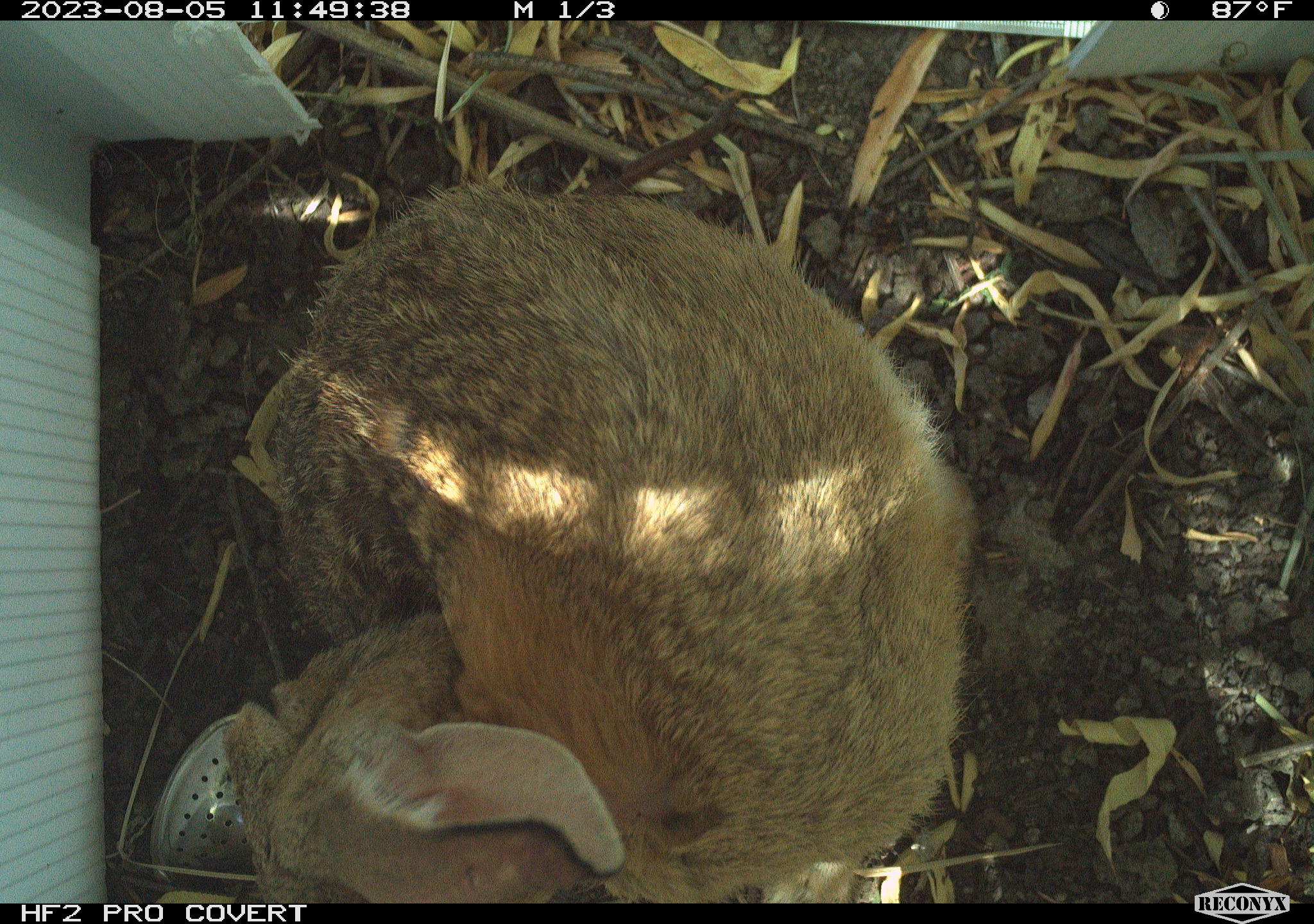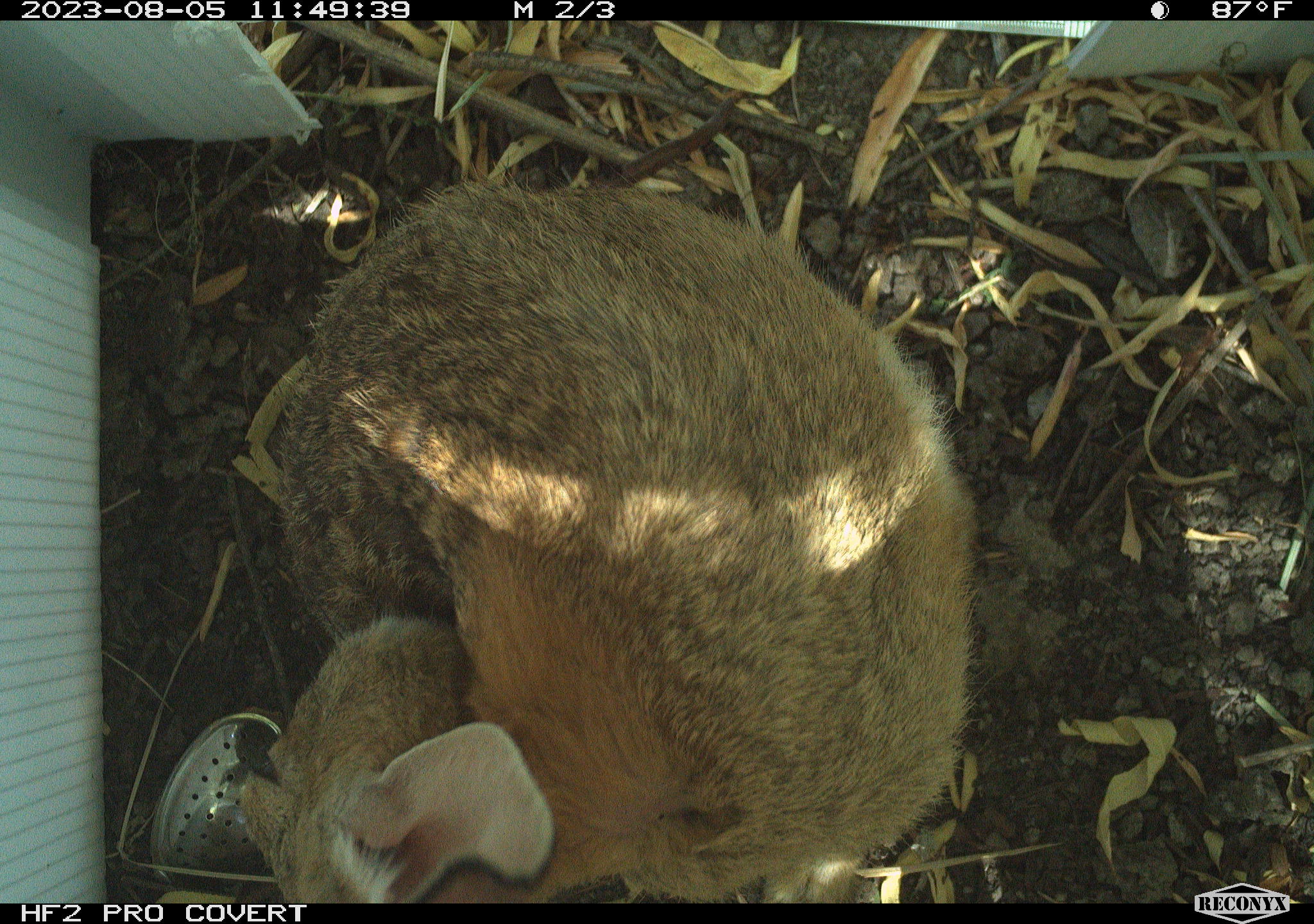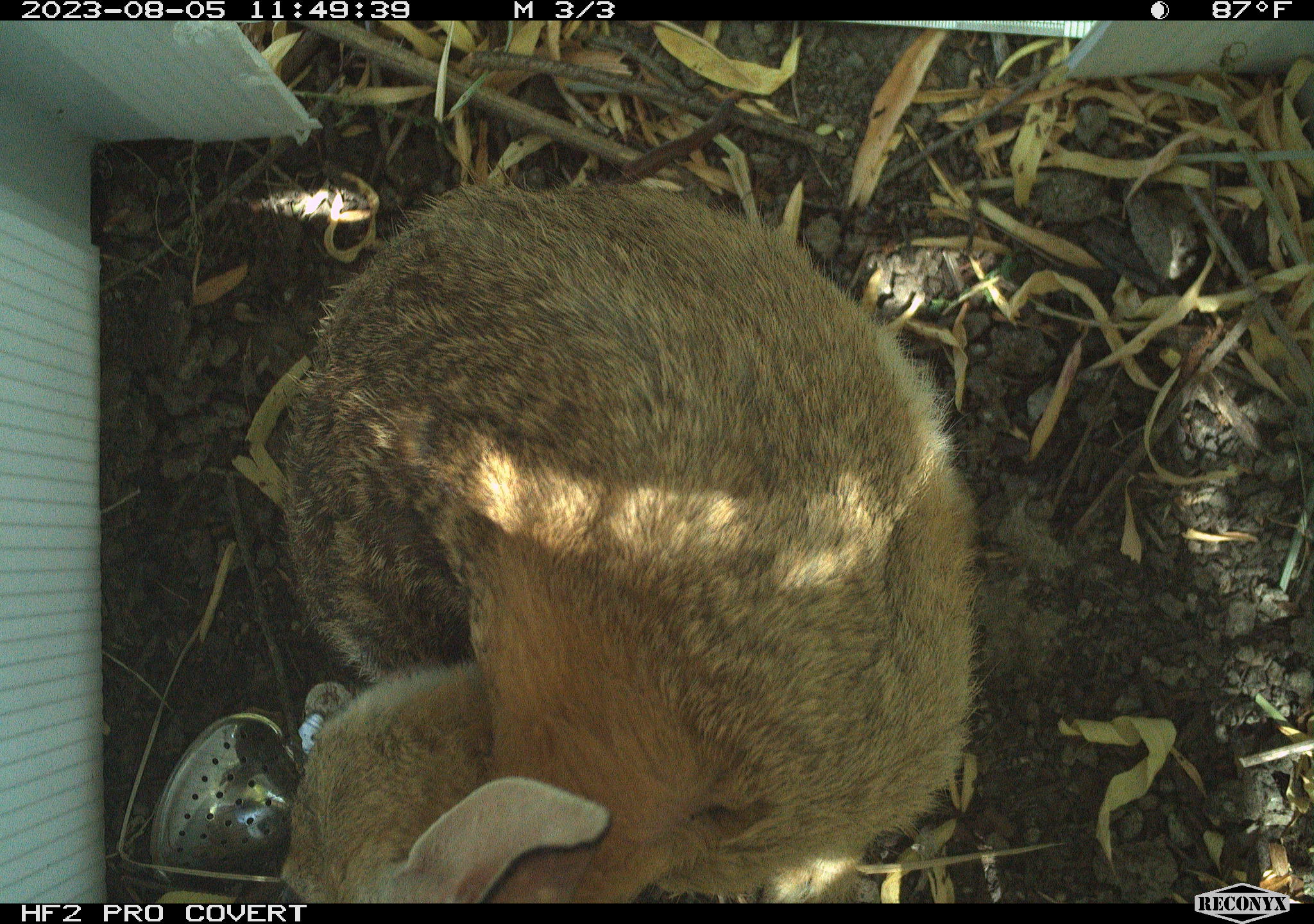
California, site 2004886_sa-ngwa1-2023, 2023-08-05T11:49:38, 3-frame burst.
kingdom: Animalia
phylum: Chordata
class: Mammalia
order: Lagomorpha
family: Leporidae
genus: Sylvilagus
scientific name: Sylvilagus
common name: cottontail rabbits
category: sylvilagus species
Sylvilagus species (cottontail rabbits) (Sylvilagus).